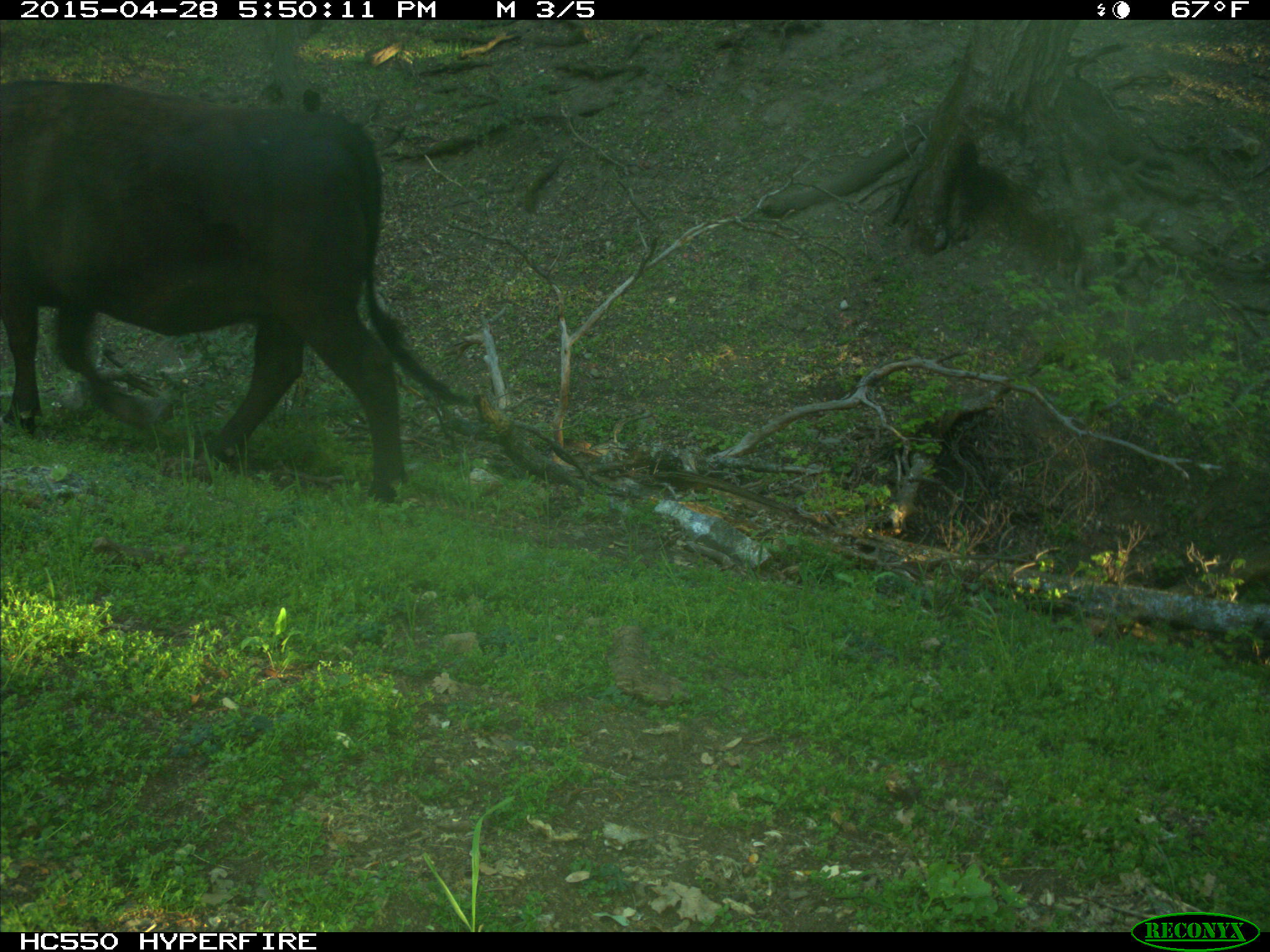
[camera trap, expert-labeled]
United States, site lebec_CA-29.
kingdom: Animalia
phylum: Chordata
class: Mammalia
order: Artiodactyla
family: Bovidae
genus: Bos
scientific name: Bos taurus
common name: domestic cow